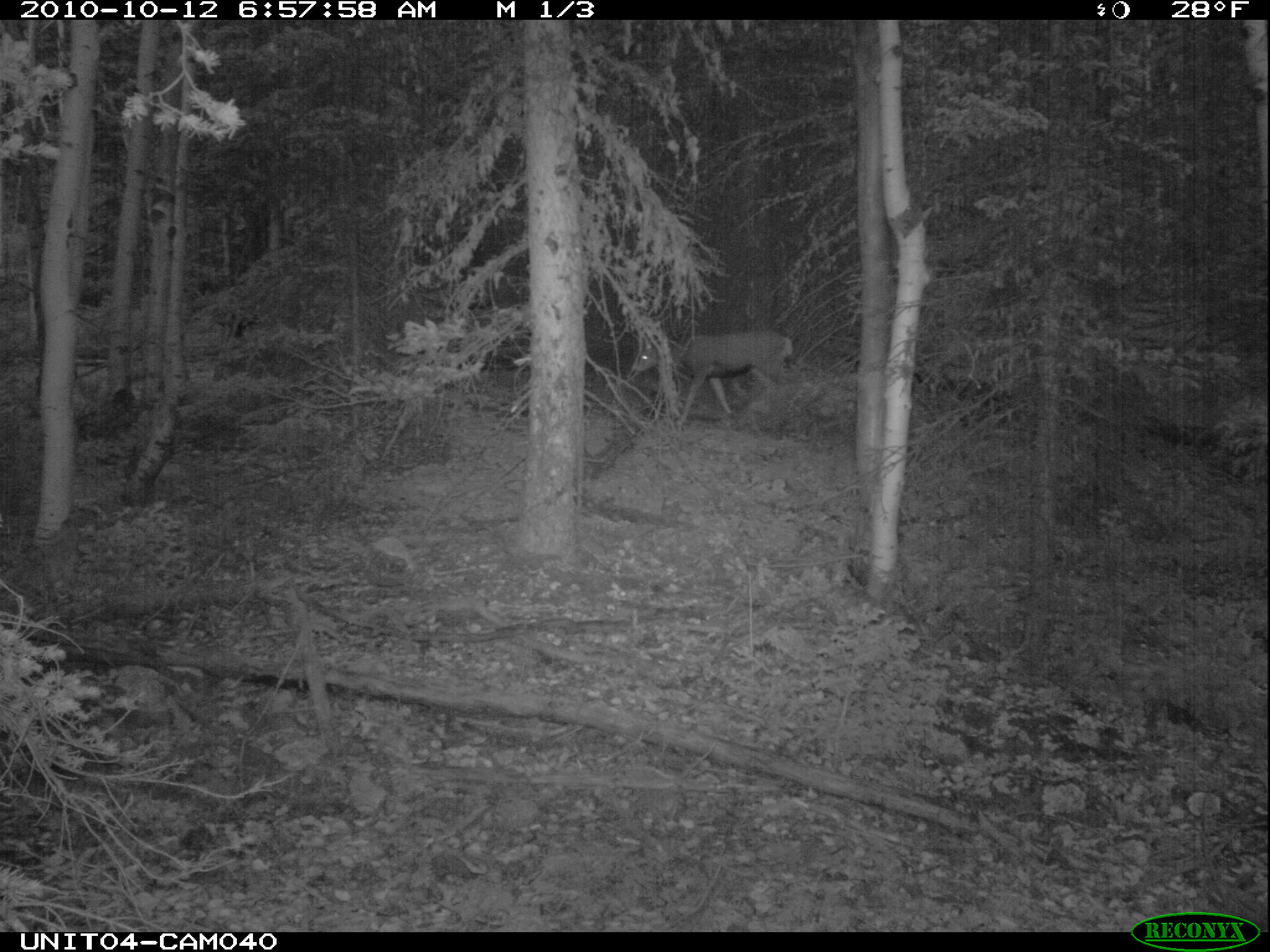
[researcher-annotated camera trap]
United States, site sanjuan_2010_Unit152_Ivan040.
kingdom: Animalia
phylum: Chordata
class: Mammalia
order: Artiodactyla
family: Cervidae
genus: Odocoileus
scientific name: Odocoileus hemionus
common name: mule deer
Odocoileus hemionus (mule deer).